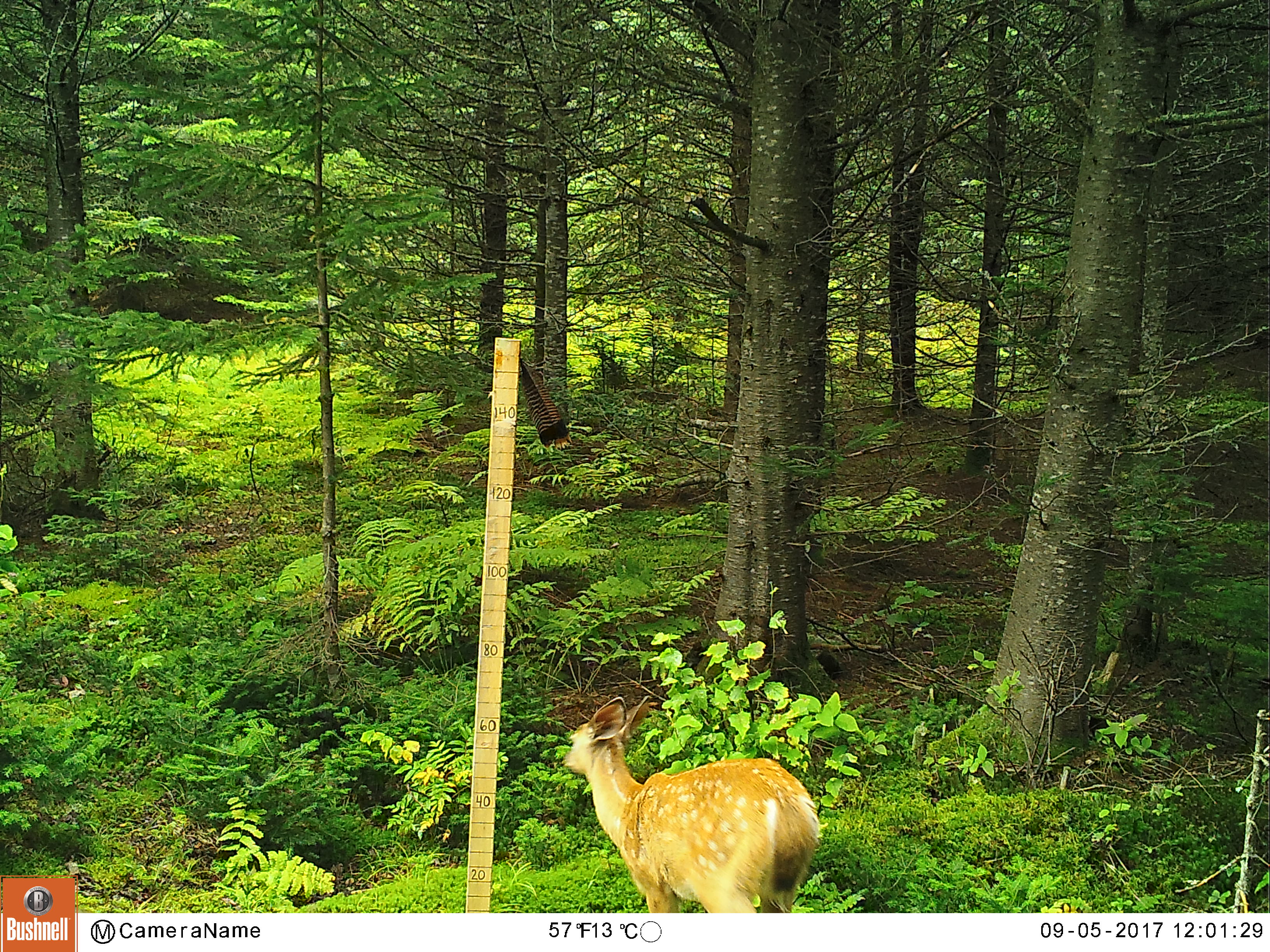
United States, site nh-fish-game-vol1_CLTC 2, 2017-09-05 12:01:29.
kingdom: Animalia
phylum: Chordata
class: Mammalia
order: Artiodactyla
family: Cervidae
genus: Odocoileus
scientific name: Odocoileus virginianus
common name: white-tailed deer